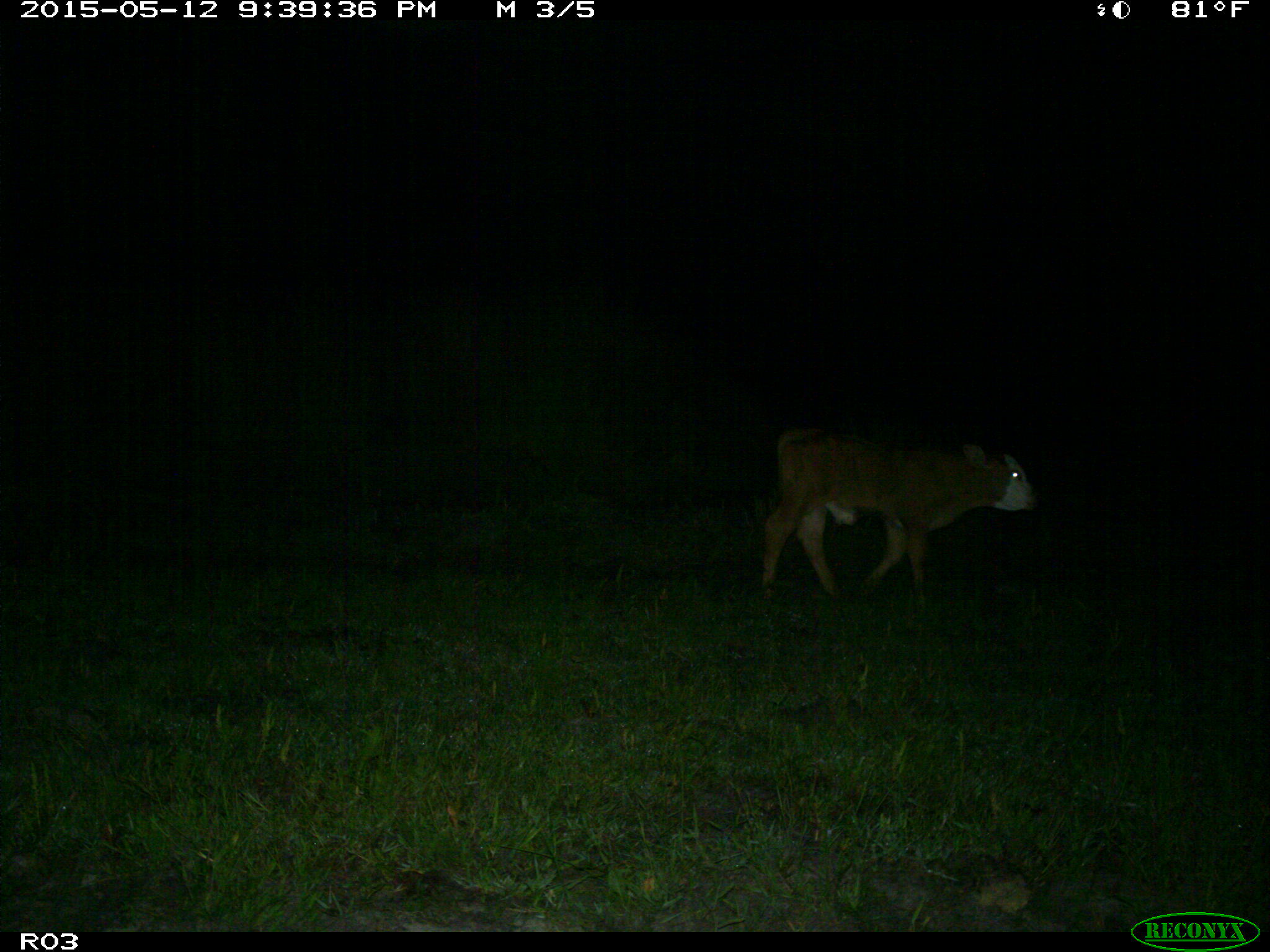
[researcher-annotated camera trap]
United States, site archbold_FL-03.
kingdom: Animalia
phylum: Chordata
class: Mammalia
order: Artiodactyla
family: Bovidae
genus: Bos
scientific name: Bos taurus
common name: domestic cow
Bos taurus (domestic cow).